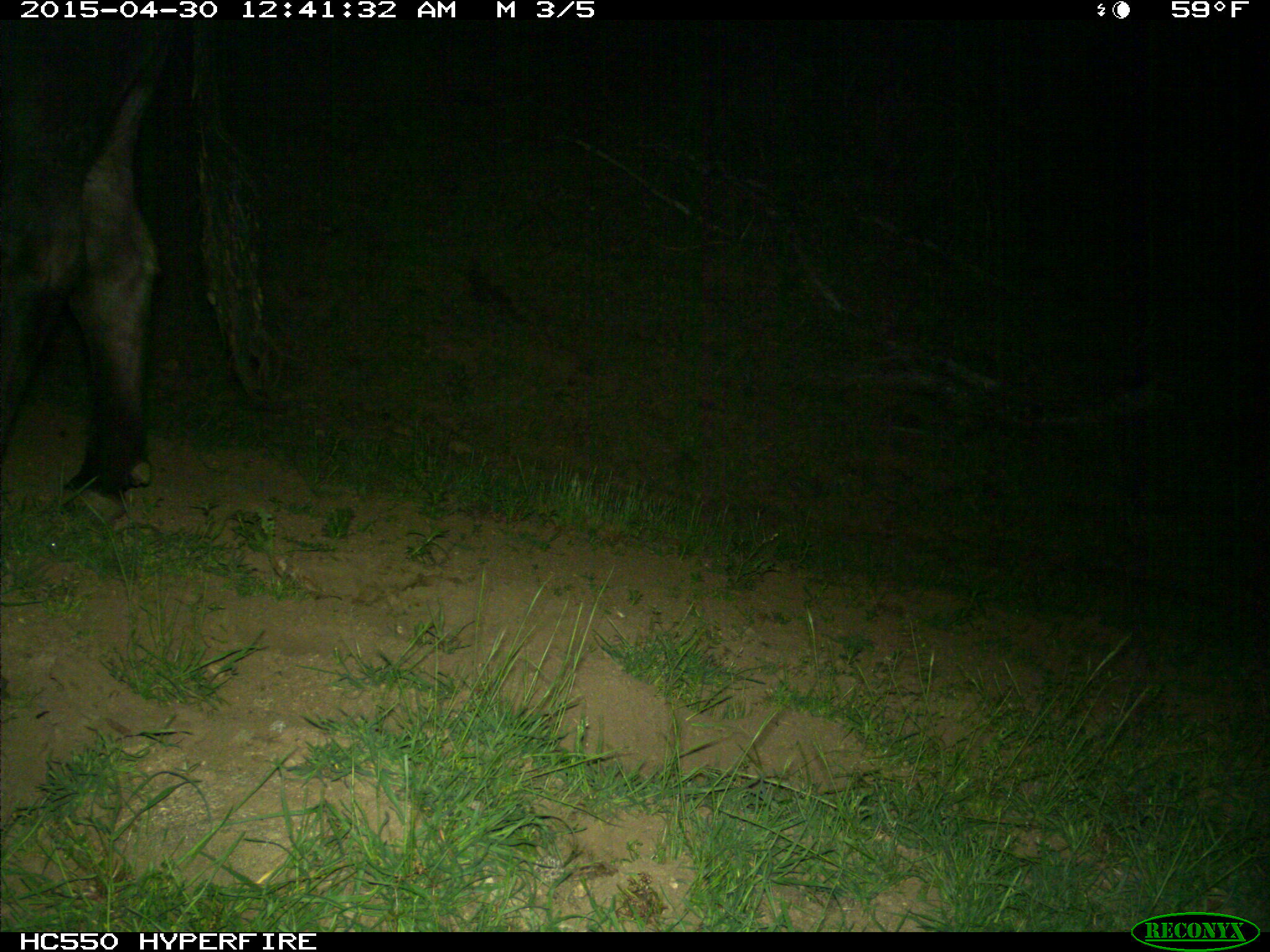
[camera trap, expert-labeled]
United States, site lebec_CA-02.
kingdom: Animalia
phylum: Chordata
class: Mammalia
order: Artiodactyla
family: Bovidae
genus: Bos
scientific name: Bos taurus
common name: domestic cow